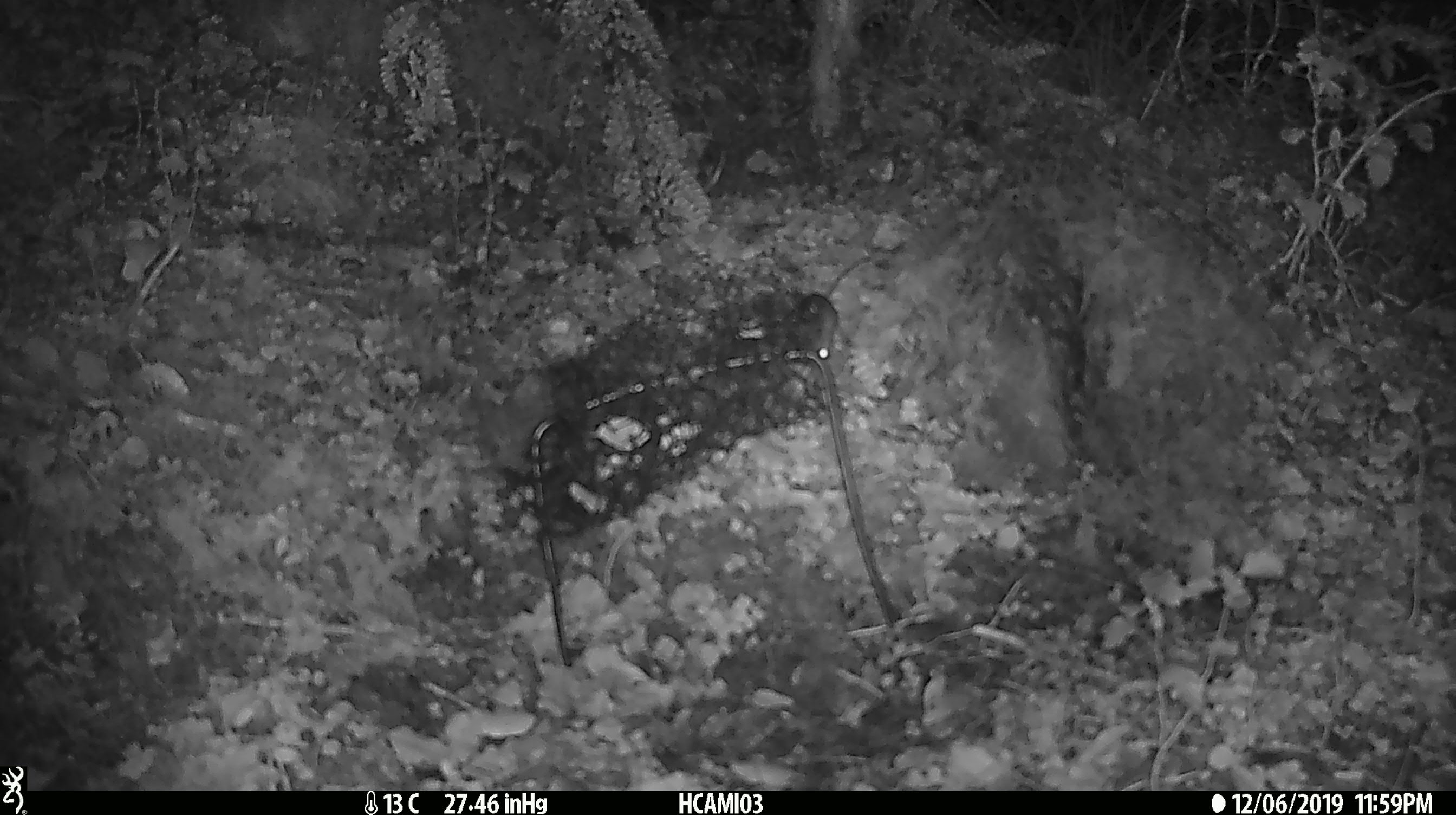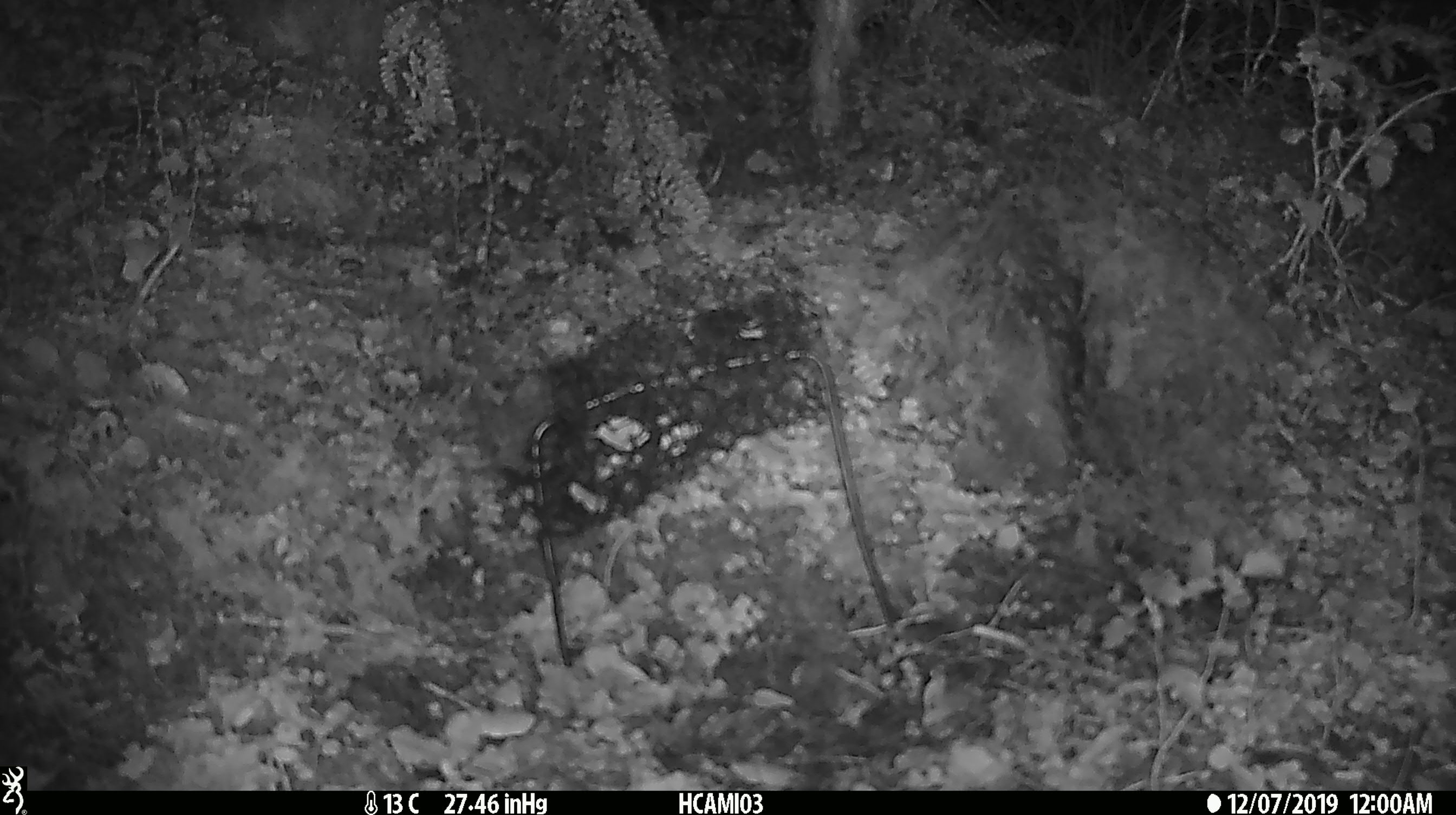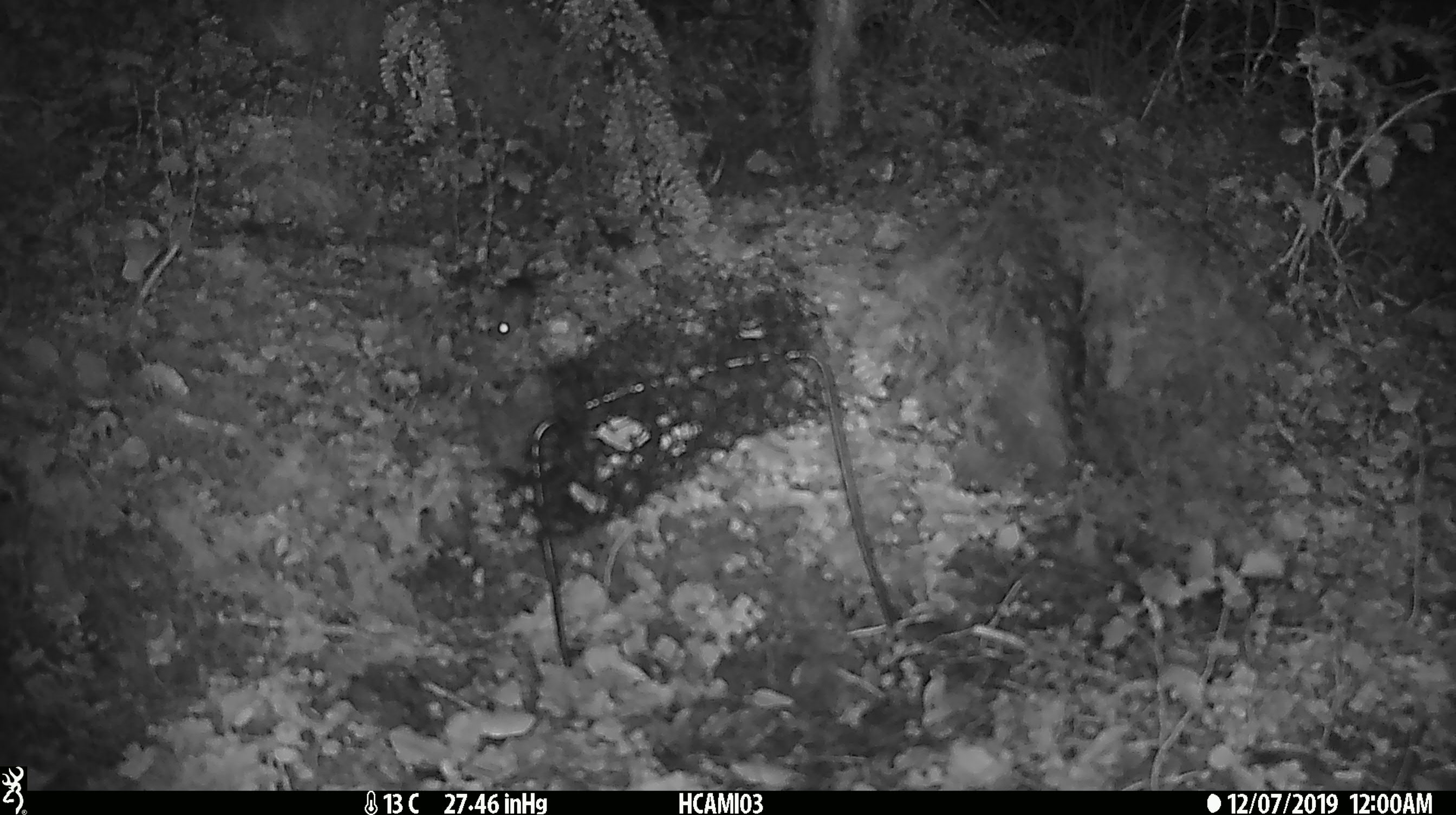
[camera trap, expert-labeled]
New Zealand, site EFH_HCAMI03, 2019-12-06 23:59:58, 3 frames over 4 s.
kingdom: Animalia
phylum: Chordata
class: Mammalia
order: Rodentia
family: Muridae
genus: Mus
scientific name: Mus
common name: mouse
Mouse (Mus).